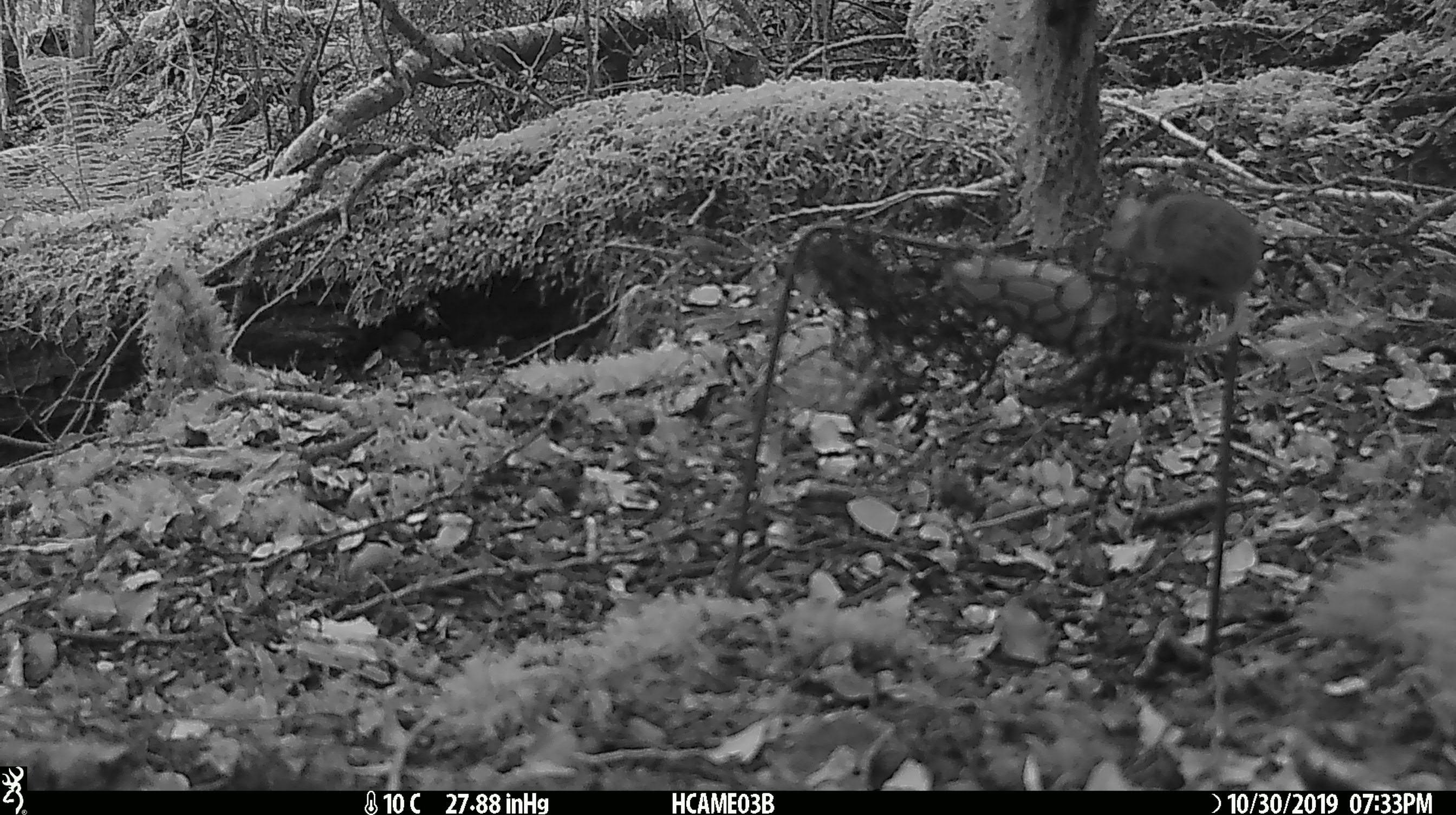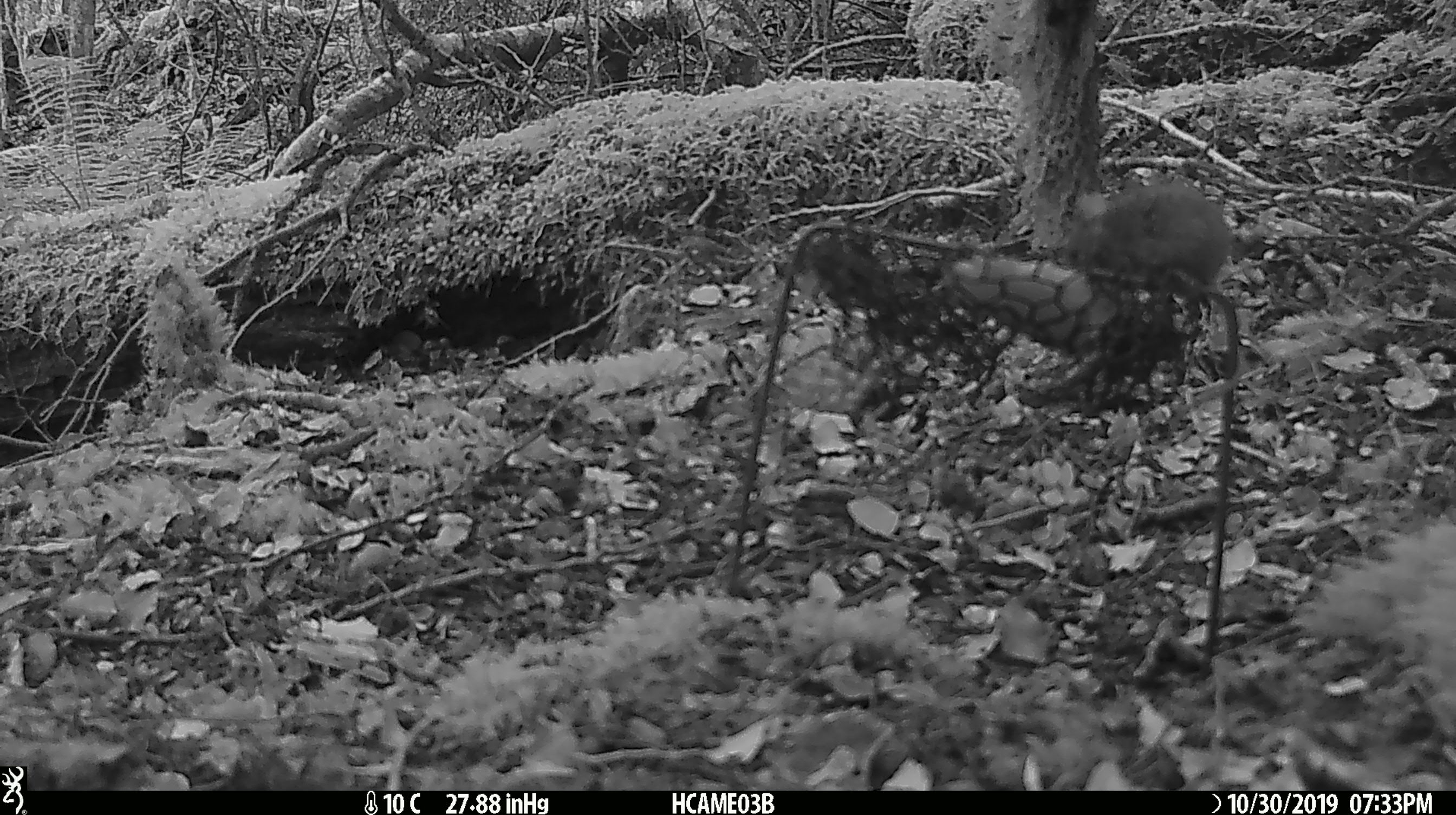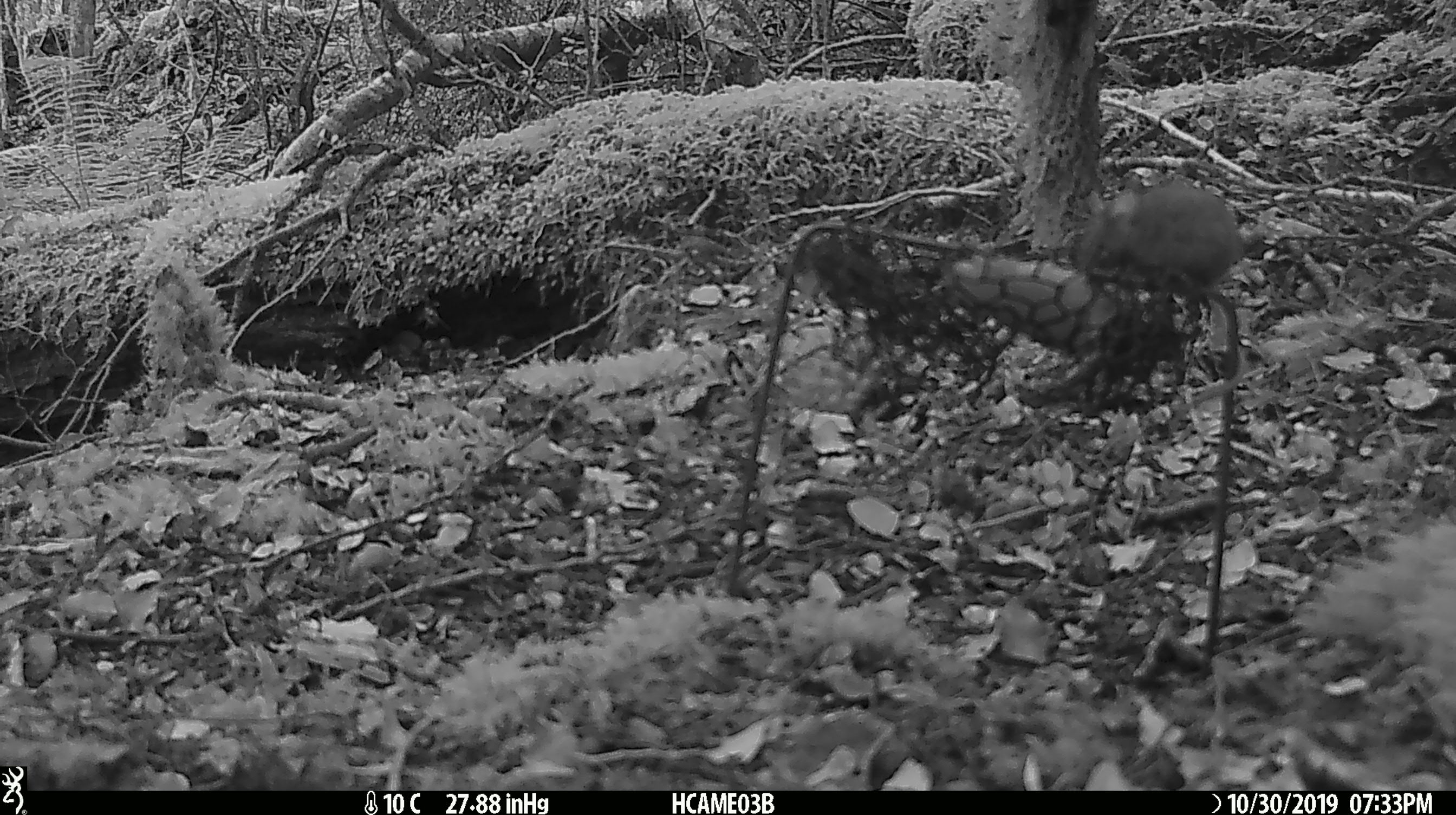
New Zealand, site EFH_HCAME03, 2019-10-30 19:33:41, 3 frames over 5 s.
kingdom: Animalia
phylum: Chordata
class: Mammalia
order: Rodentia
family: Muridae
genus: Mus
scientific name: Mus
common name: mouse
Mouse (Mus).